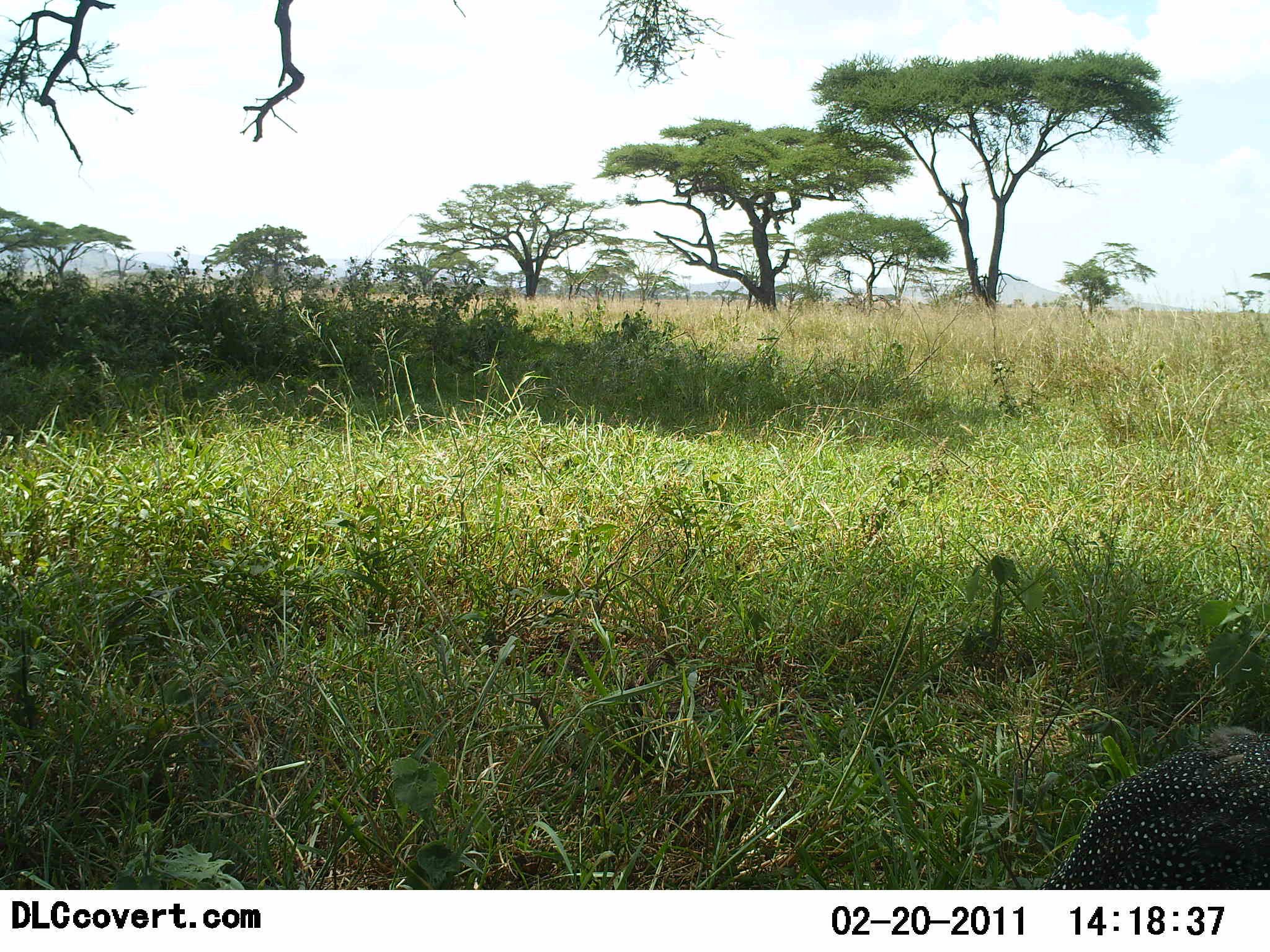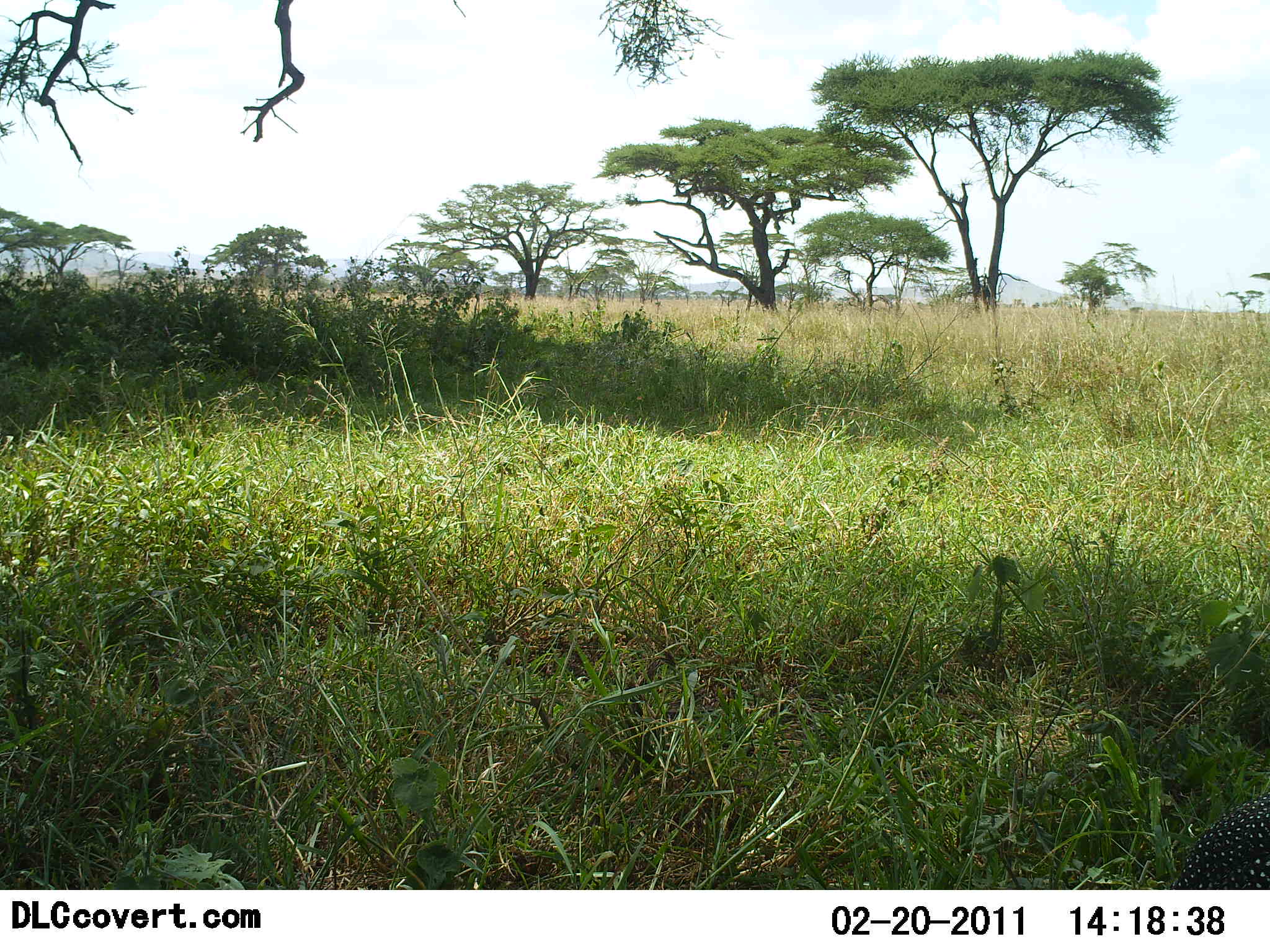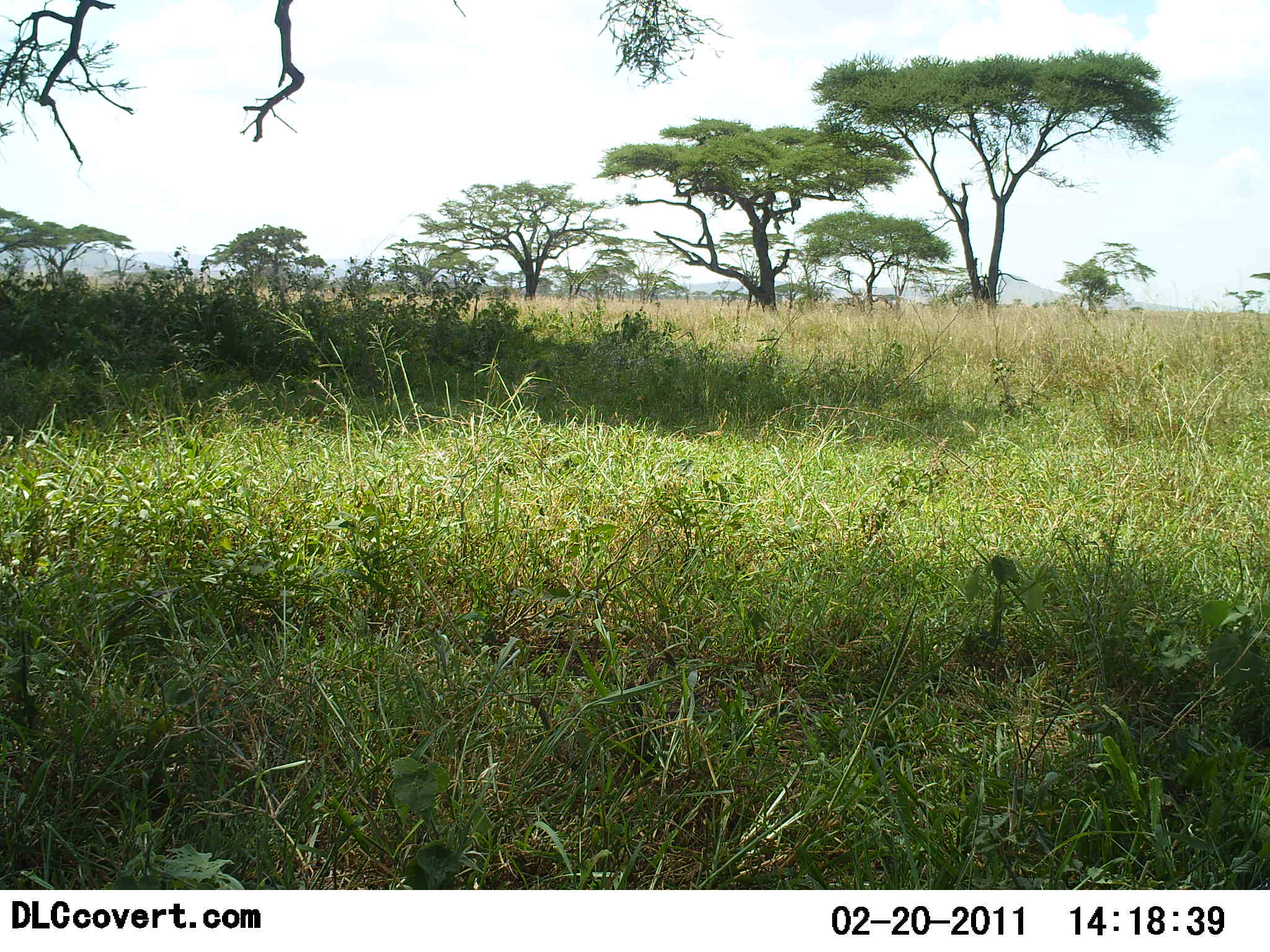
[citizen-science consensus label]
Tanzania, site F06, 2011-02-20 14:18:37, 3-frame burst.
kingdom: Animalia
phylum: Chordata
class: Aves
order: Galliformes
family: Numididae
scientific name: Numididae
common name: guinea fowl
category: guineafowl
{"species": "guineafowl (guinea fowl) (Numididae)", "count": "1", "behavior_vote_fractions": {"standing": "0%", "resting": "0%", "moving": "100%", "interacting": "0%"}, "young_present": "0%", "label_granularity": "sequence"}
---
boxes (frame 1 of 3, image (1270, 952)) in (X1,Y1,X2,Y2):
animal: (1034,724,1270,891)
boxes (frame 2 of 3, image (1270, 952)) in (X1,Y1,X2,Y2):
animal: (1167,788,1270,890)